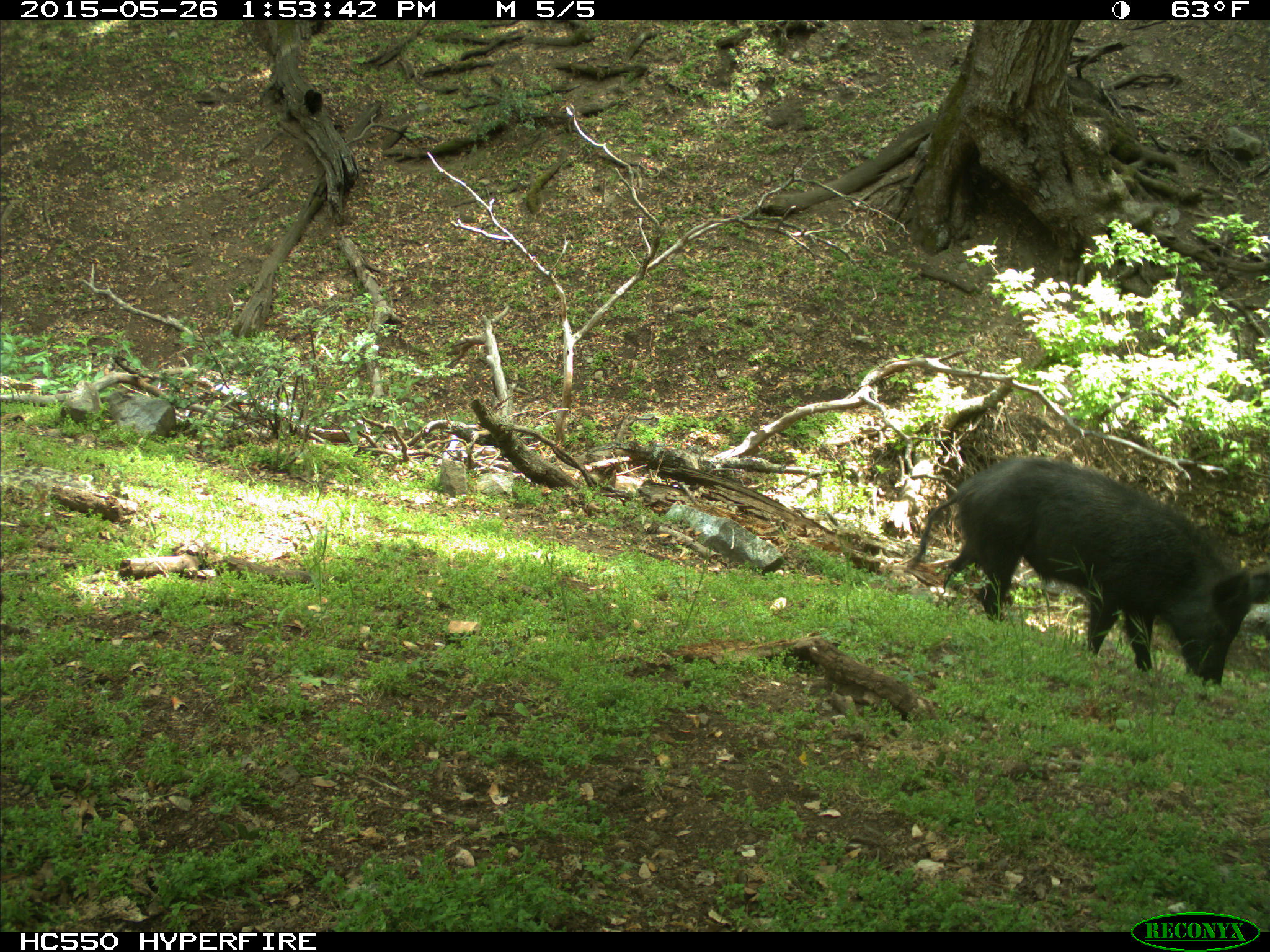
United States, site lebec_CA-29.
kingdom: Animalia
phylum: Chordata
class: Mammalia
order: Artiodactyla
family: Suidae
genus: Sus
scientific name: Sus scrofa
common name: wild boar